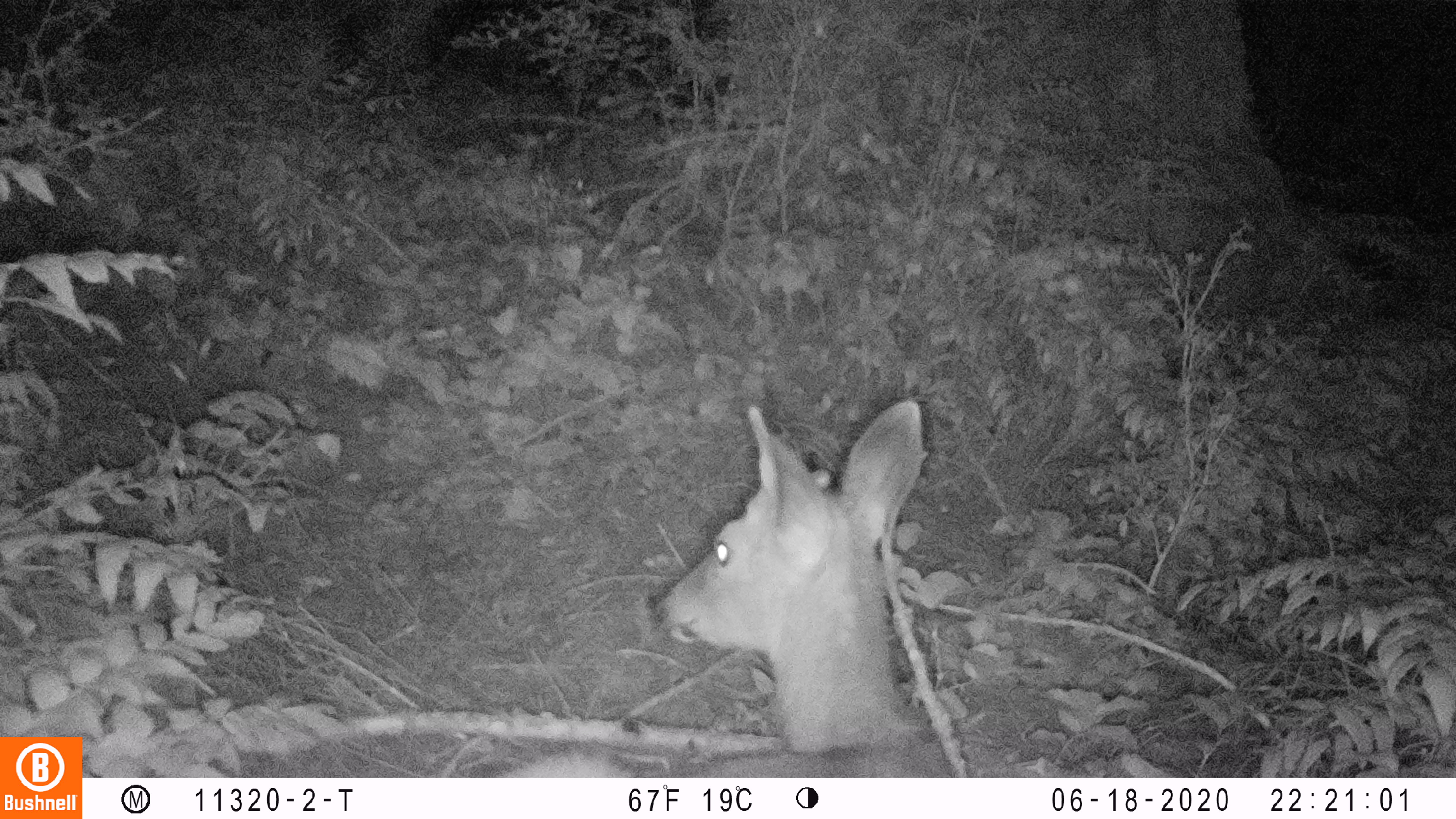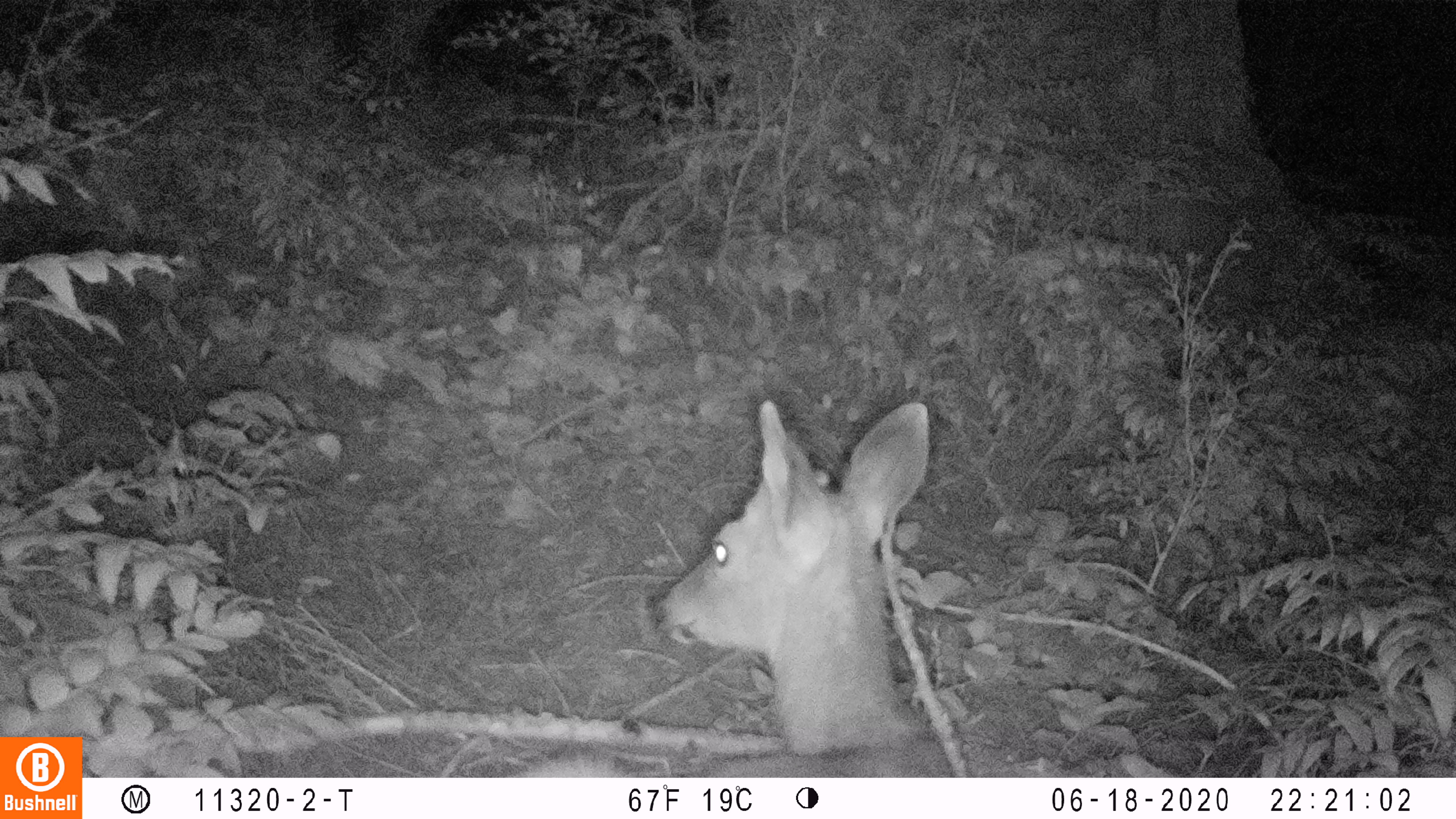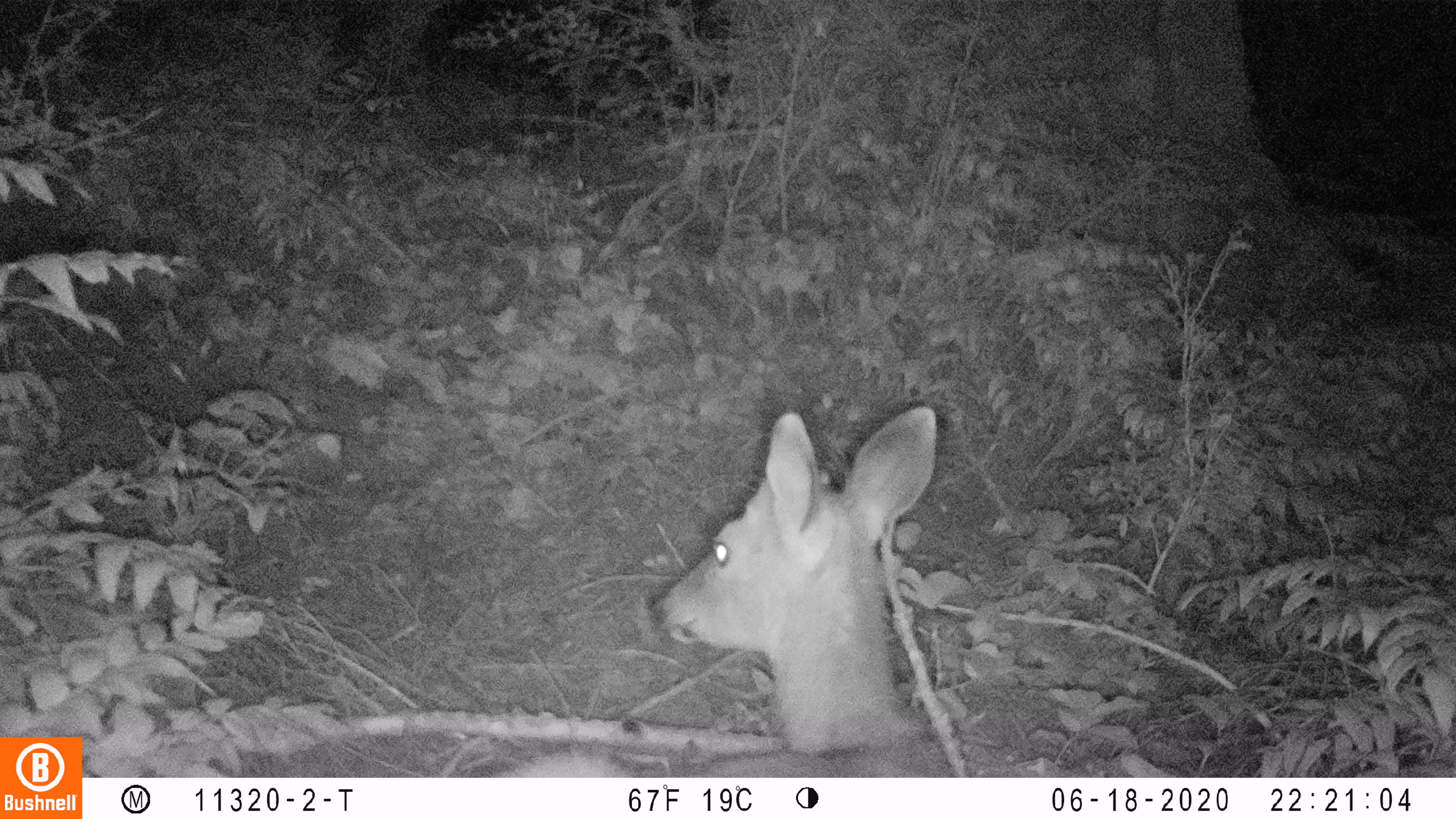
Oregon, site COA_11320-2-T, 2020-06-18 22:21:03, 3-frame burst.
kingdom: Animalia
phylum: Chordata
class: Mammalia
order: Artiodactyla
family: Cervidae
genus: Odocoileus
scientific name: Odocoileus hemionus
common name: black-tailed deer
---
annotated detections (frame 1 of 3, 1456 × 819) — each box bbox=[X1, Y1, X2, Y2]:
black-tailed deer: bbox=[503, 385, 941, 770]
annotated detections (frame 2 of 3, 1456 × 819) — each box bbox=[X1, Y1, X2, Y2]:
black-tailed deer: bbox=[526, 389, 943, 770]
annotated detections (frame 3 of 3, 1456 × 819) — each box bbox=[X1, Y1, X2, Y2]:
black-tailed deer: bbox=[501, 391, 945, 774]